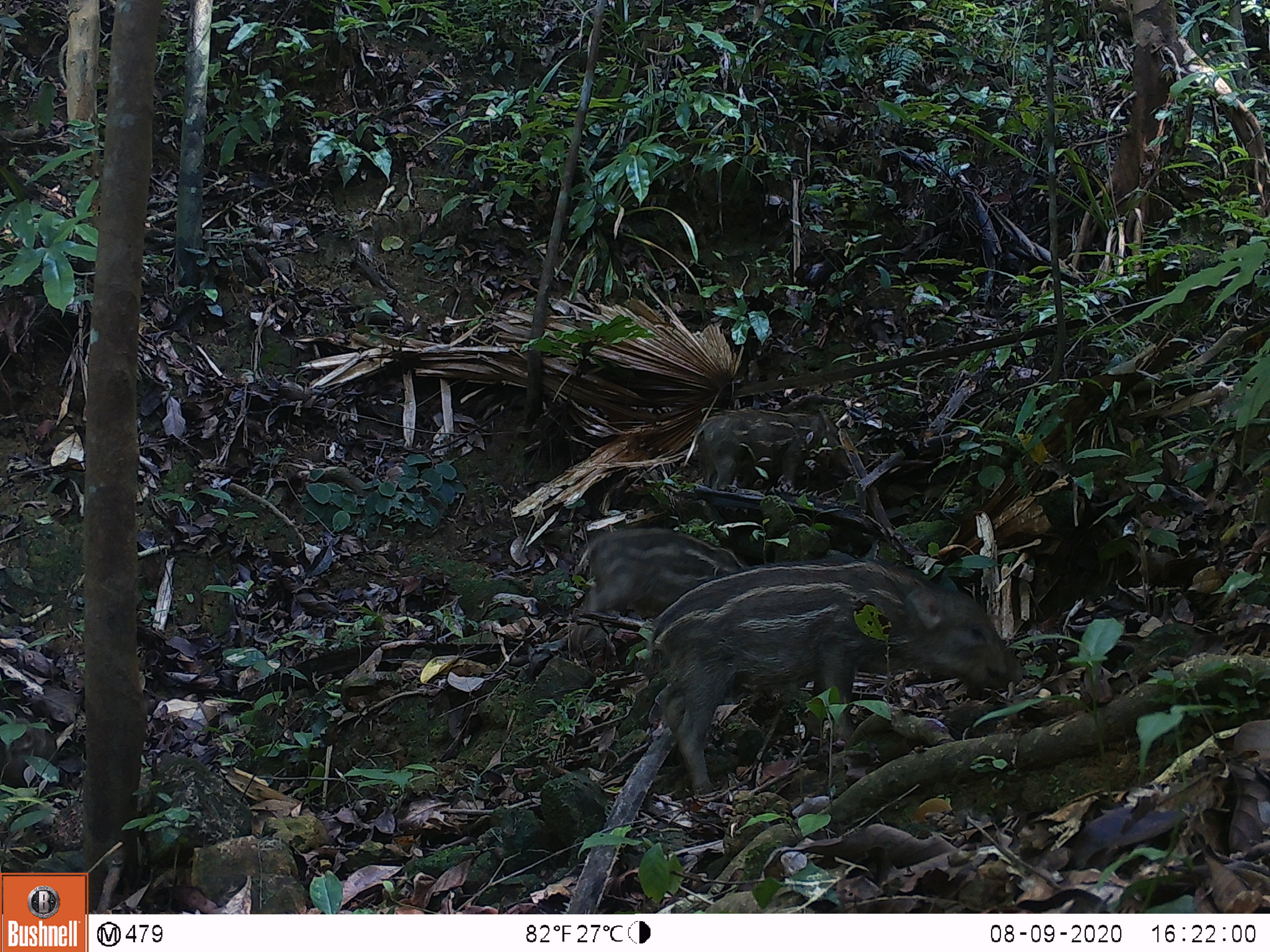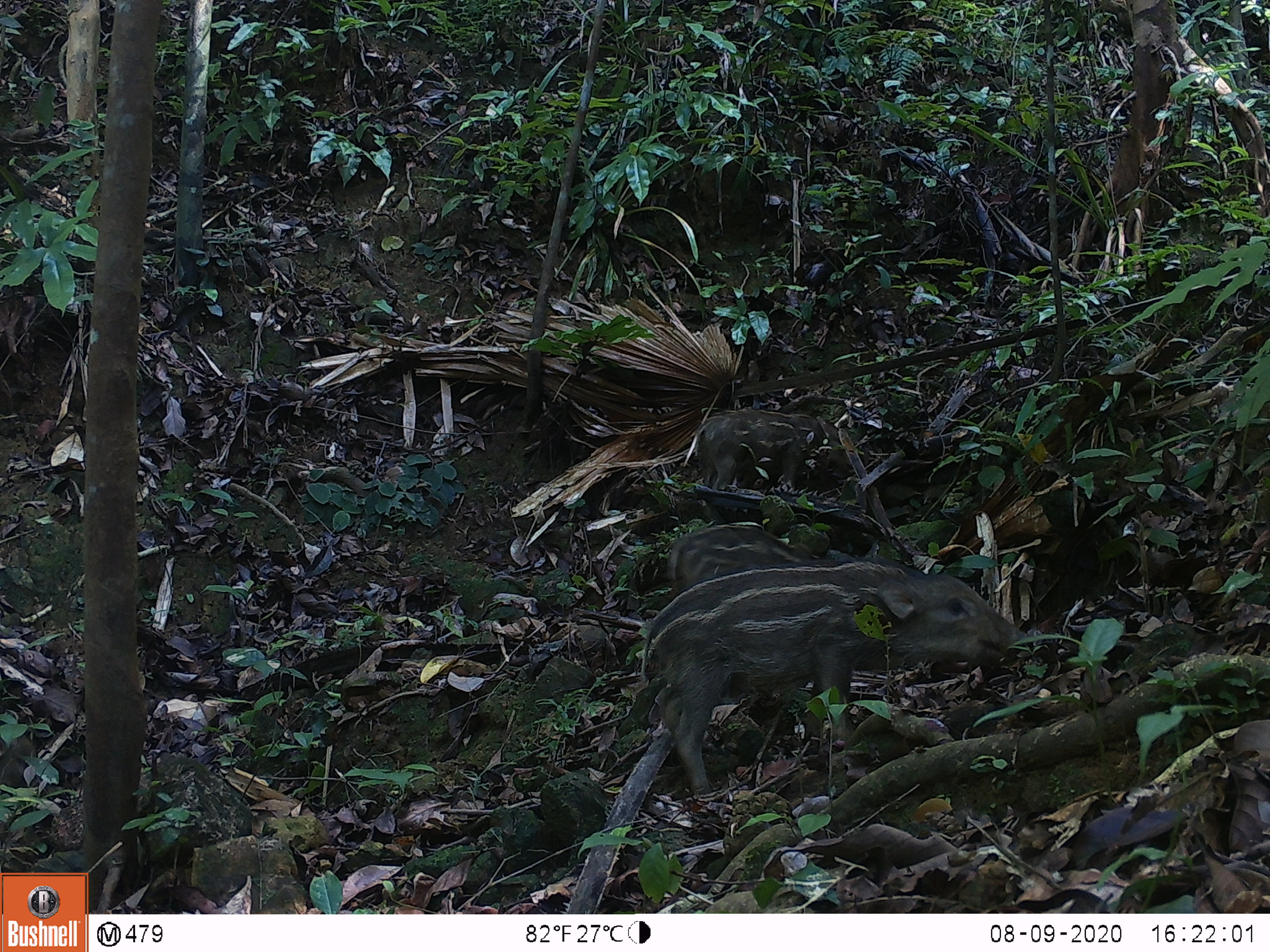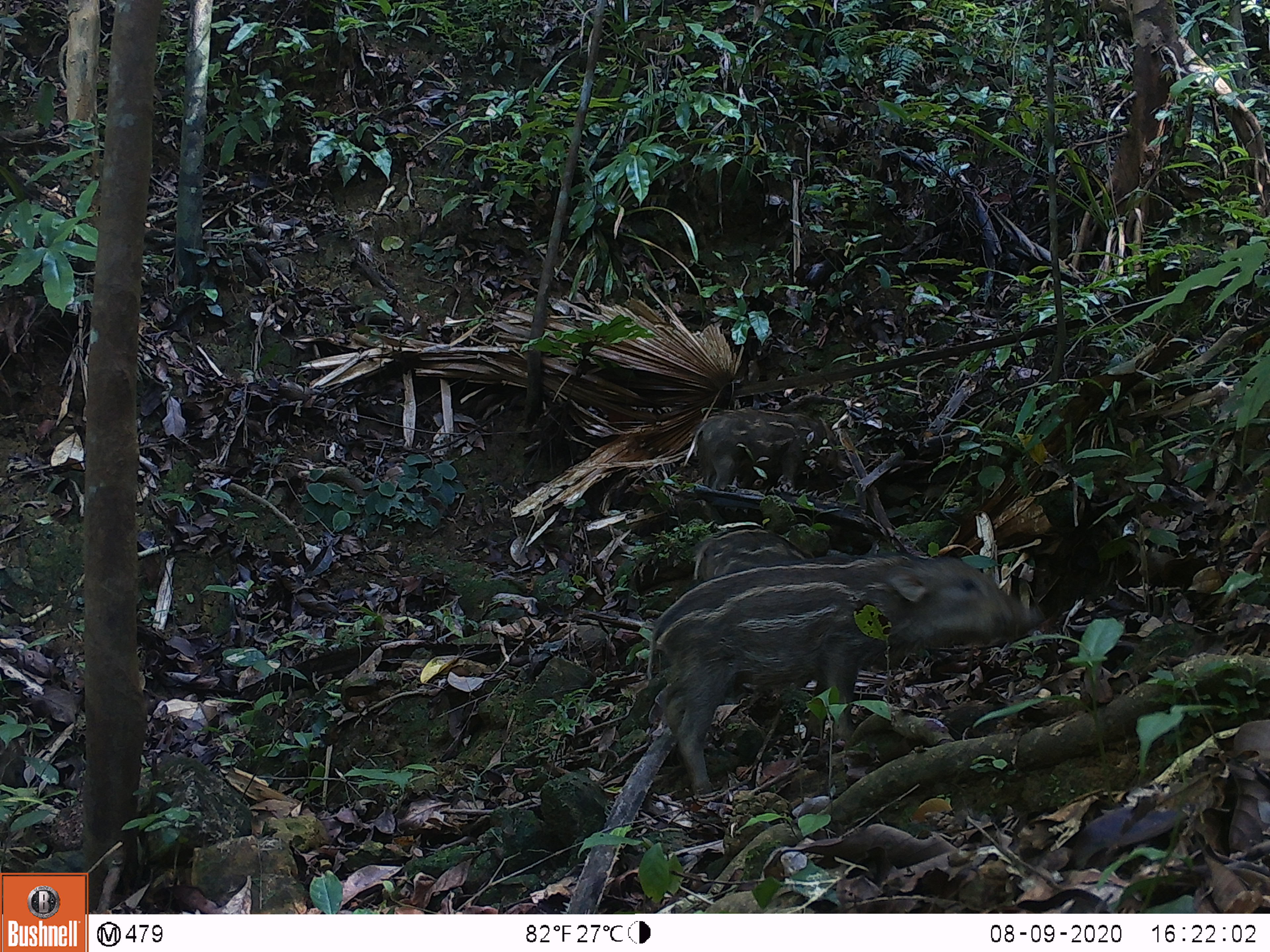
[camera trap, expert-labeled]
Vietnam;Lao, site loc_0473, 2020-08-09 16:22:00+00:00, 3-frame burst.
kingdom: Animalia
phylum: Chordata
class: Mammalia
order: Artiodactyla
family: Suidae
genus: Sus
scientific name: Sus scrofa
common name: eurasian wild pig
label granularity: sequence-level